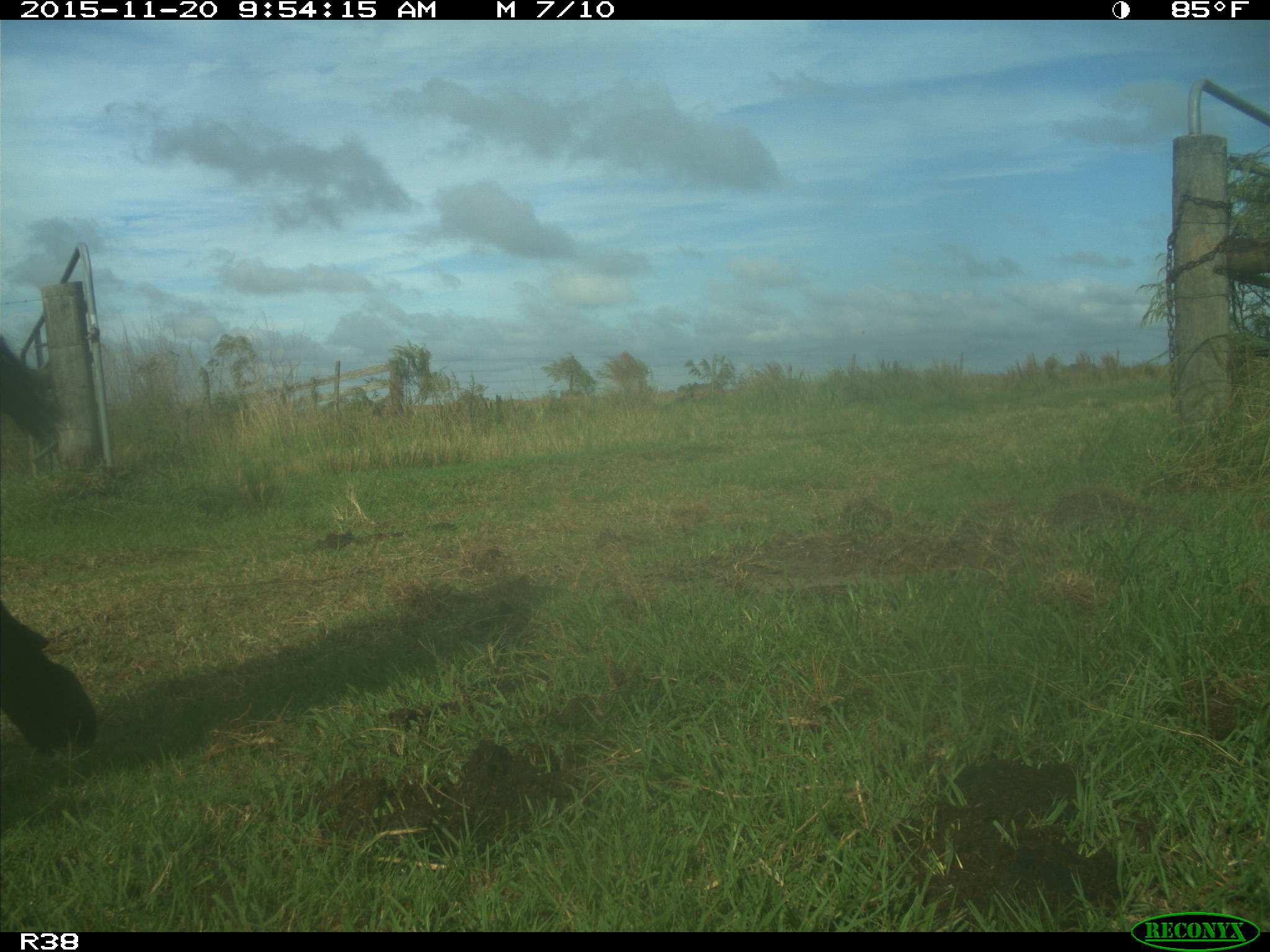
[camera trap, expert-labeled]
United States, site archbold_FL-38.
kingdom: Animalia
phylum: Chordata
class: Mammalia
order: Artiodactyla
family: Bovidae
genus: Bos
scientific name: Bos taurus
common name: domestic cow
Bos taurus (domestic cow).